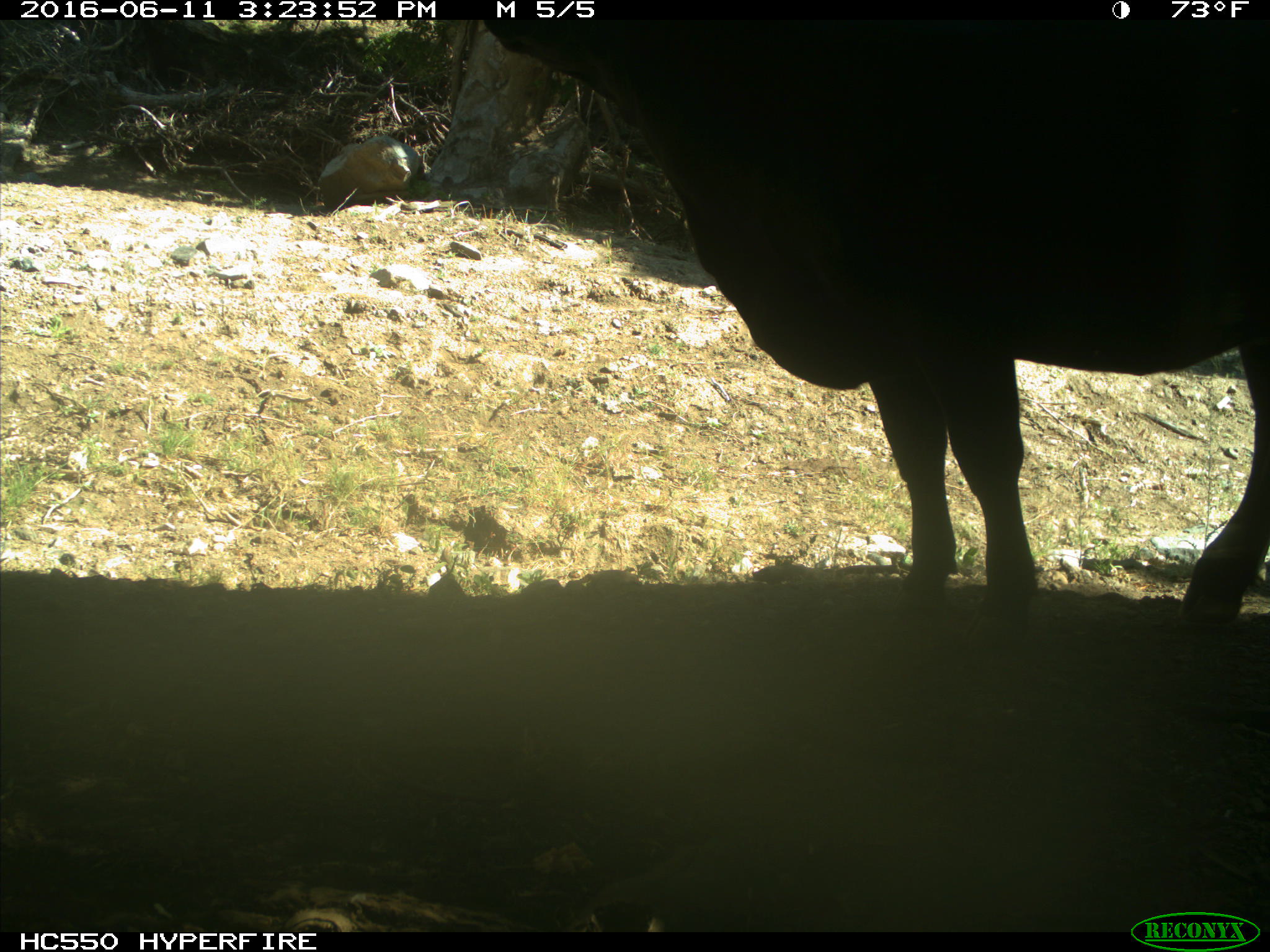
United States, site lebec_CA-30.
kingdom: Animalia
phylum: Chordata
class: Mammalia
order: Artiodactyla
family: Bovidae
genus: Bos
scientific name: Bos taurus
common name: domestic cow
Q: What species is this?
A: Bos taurus (domestic cow).